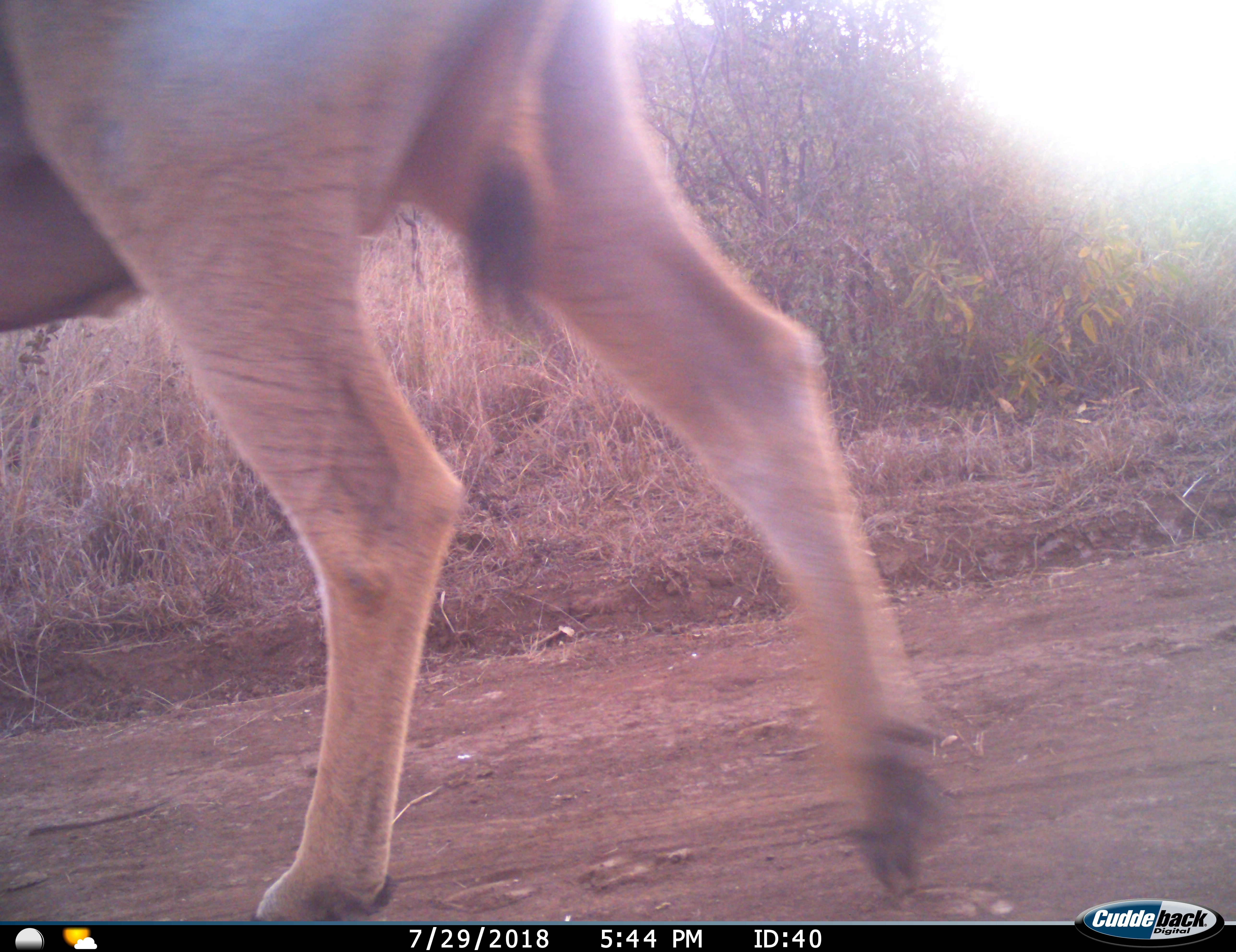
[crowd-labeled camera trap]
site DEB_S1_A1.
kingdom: Animalia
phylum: Chordata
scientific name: Vertebrata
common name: domestic animal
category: domesticanimal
Domesticanimal (domestic animal) (Vertebrata), count 1. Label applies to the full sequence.